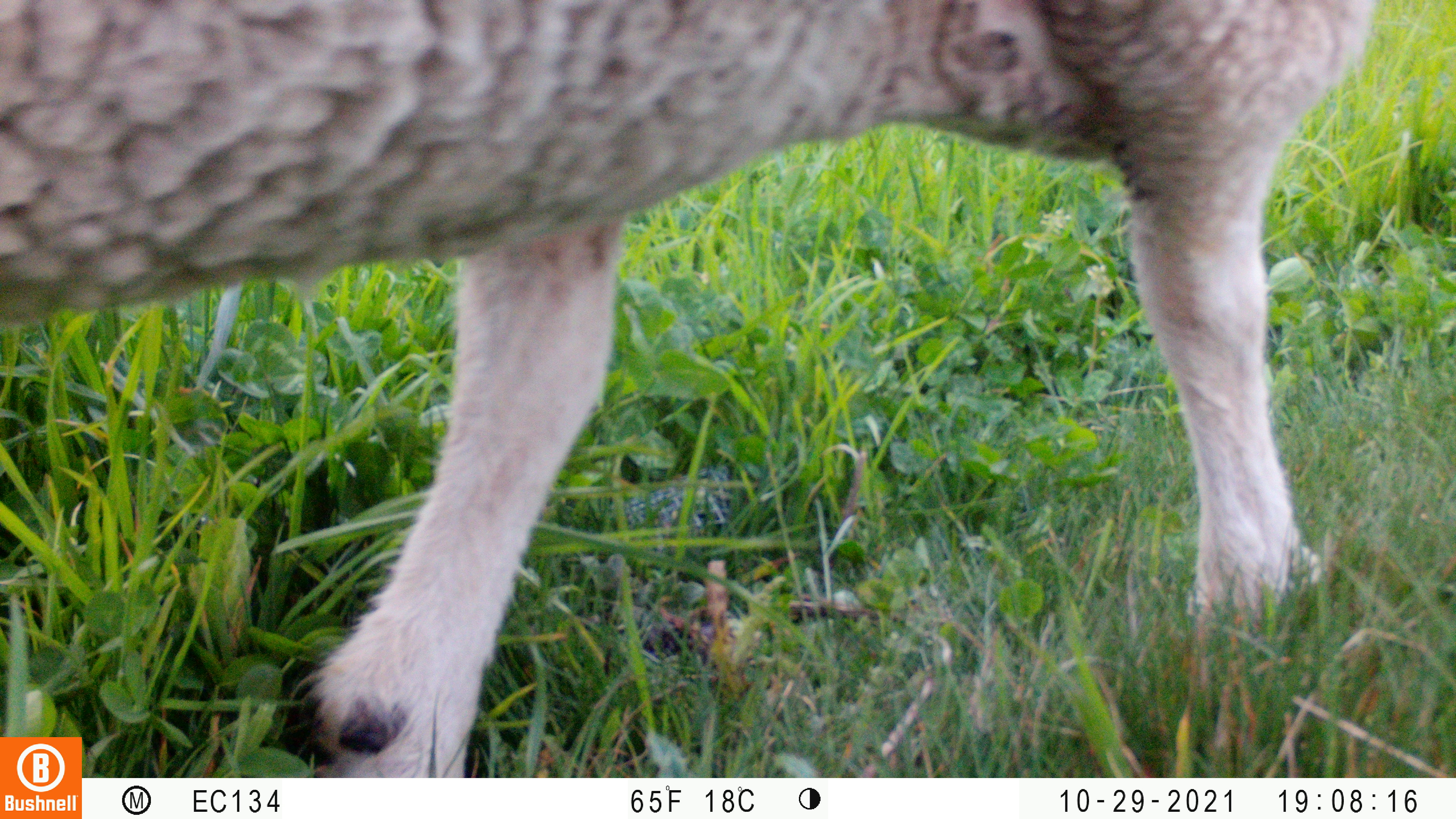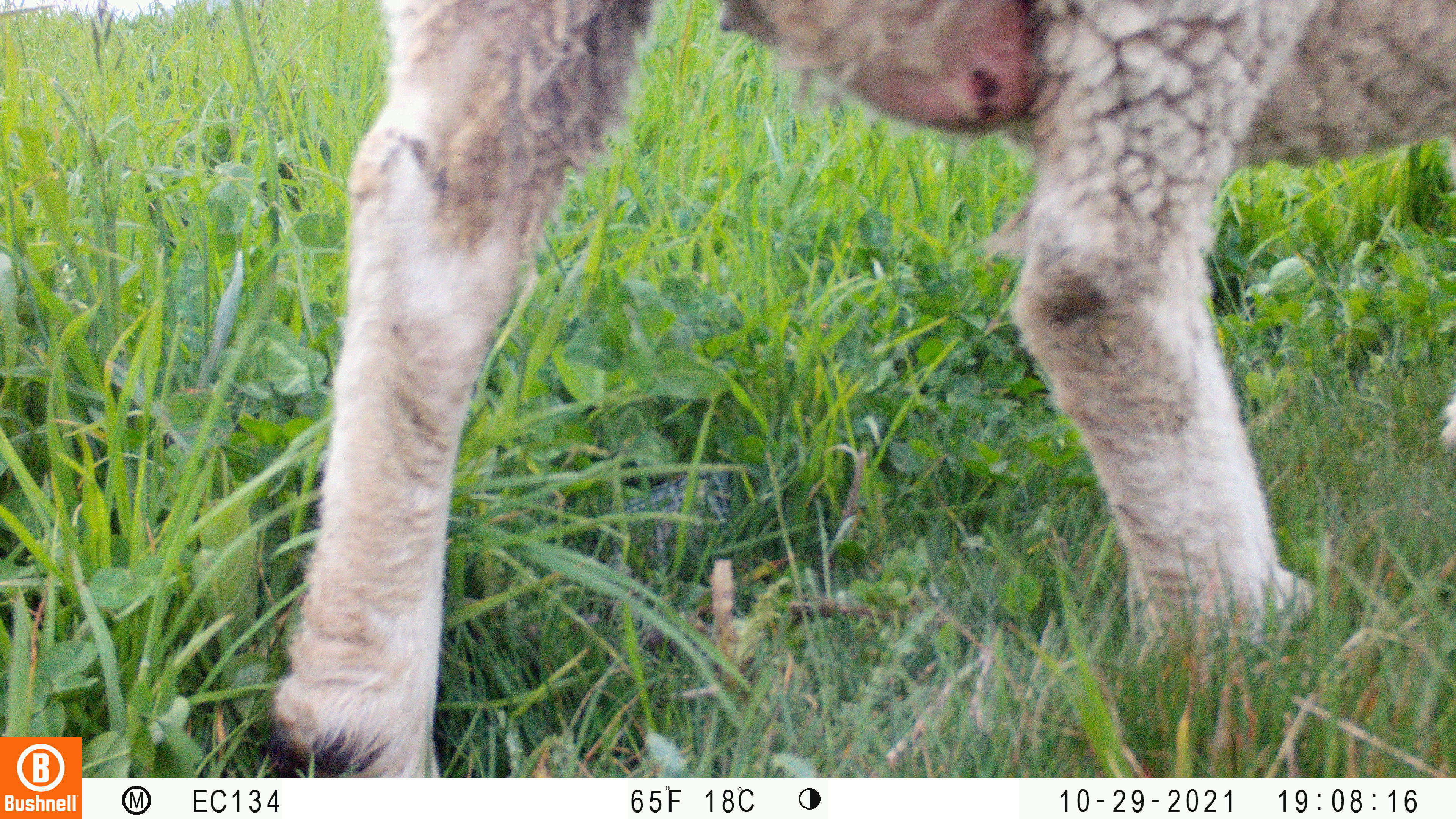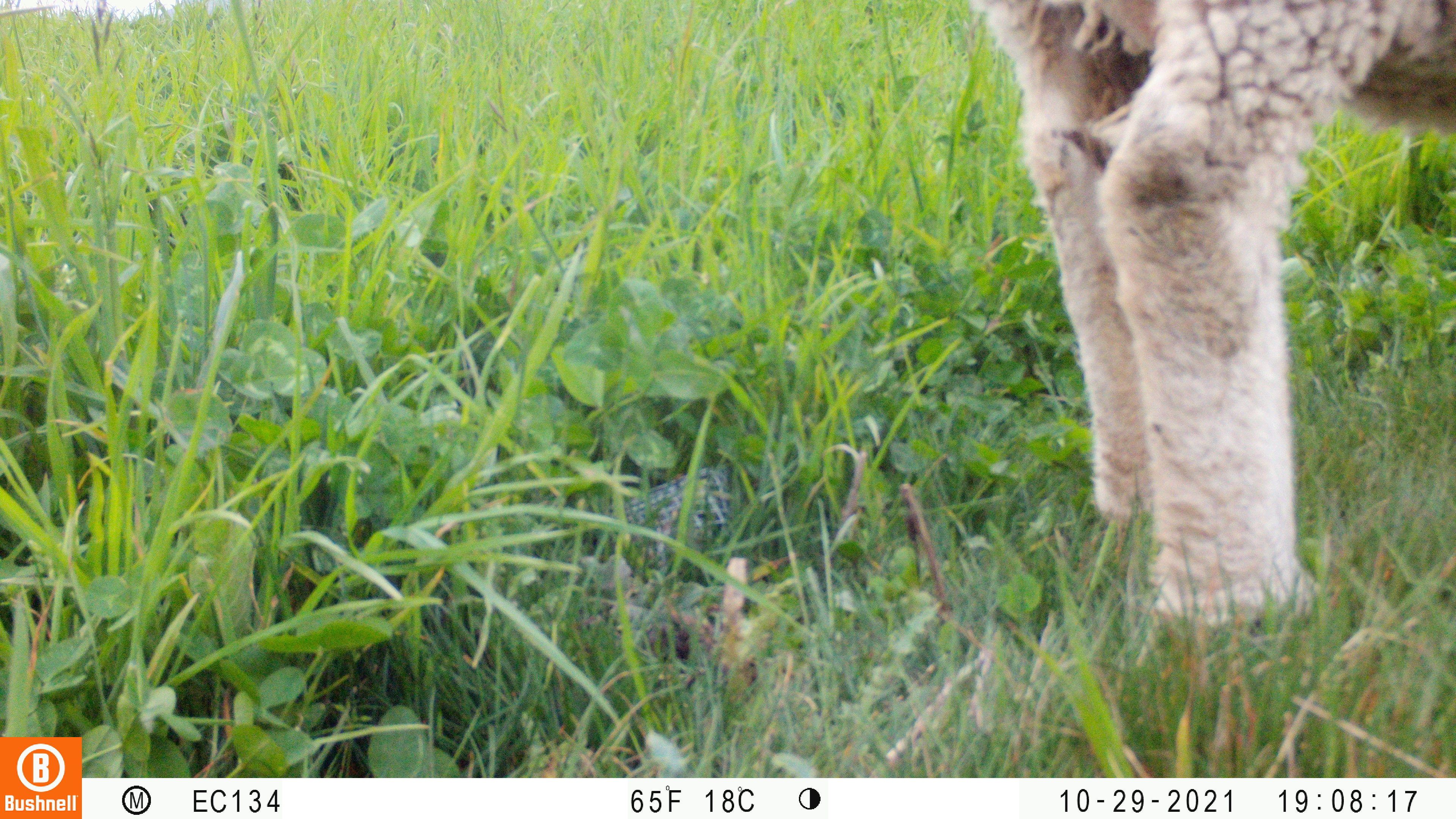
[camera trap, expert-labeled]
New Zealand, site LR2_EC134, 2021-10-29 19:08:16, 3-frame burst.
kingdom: Animalia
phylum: Chordata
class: Mammalia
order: Artiodactyla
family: Bovidae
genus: Bos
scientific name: Bos taurus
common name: domestic cow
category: cow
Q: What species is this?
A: Cow (domestic cow) (Bos taurus).